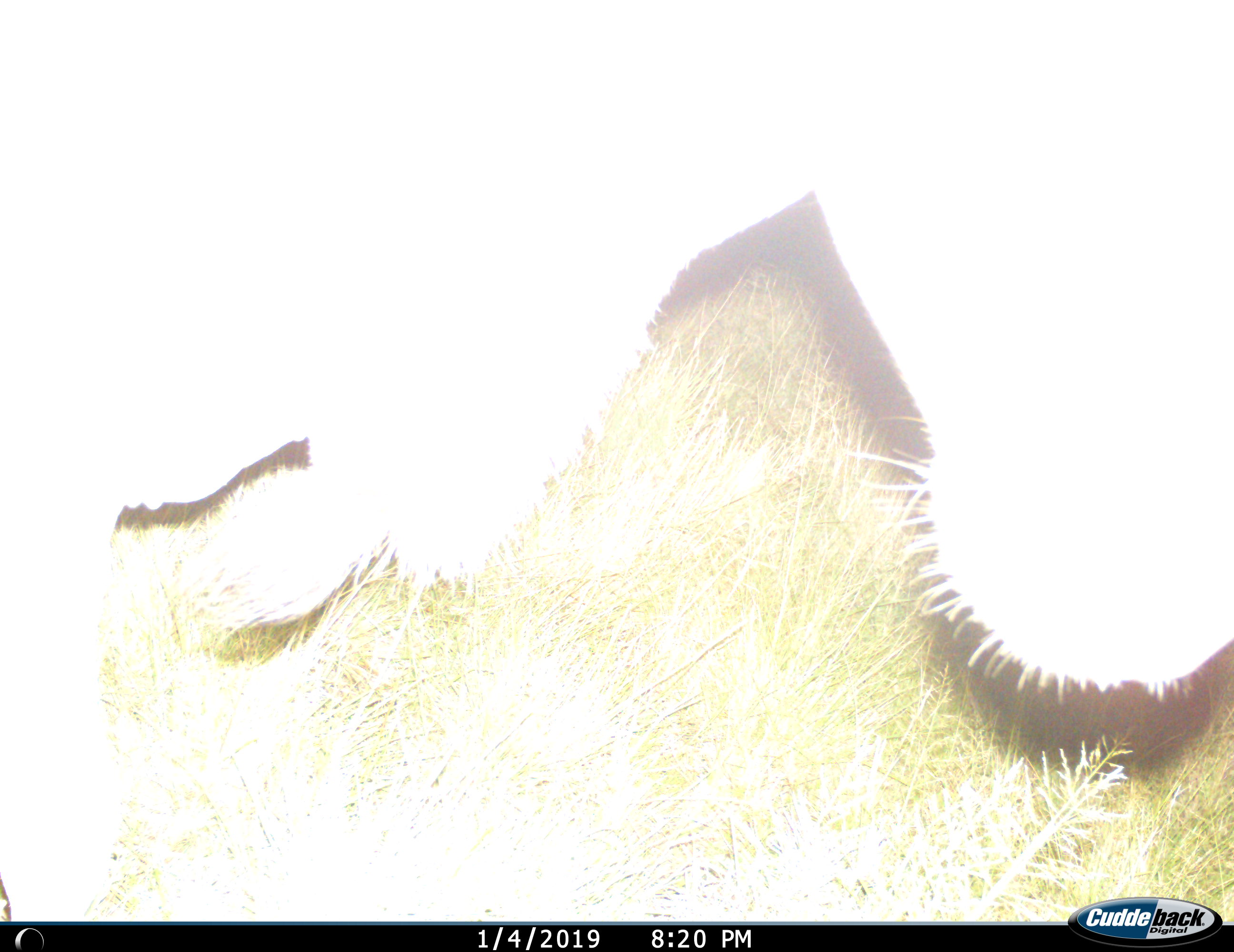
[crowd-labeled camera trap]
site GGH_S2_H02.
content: unidentified animal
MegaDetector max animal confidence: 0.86